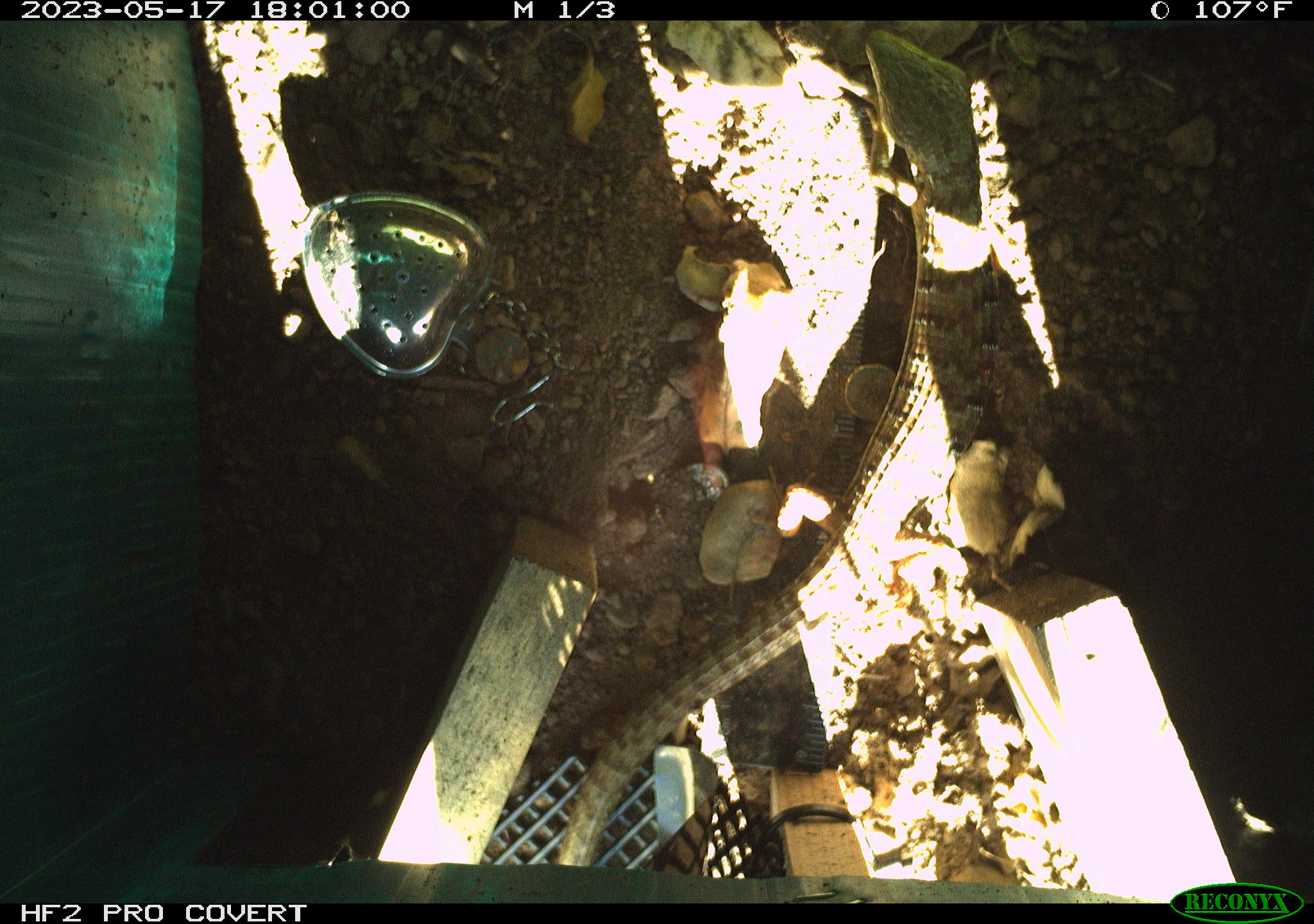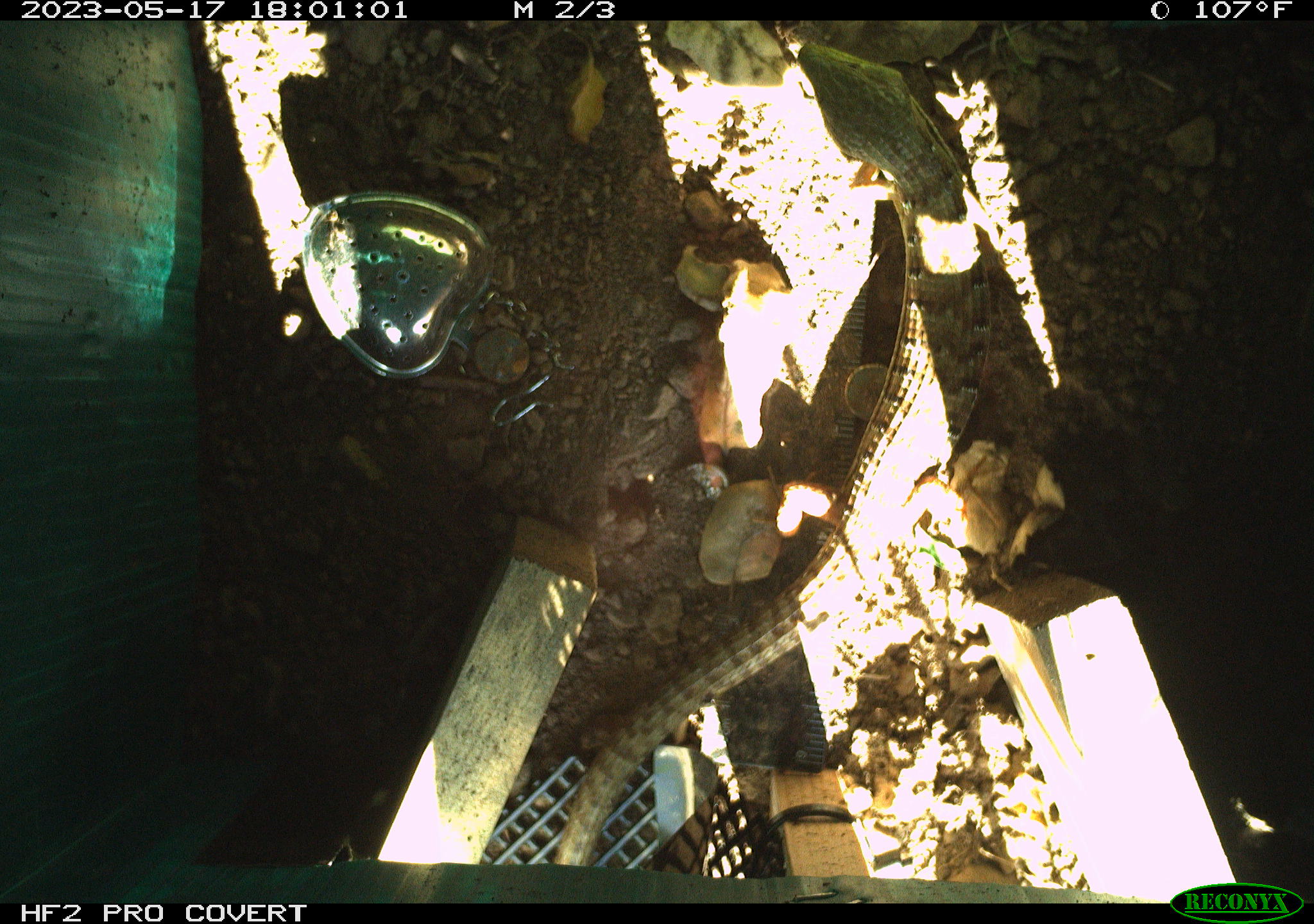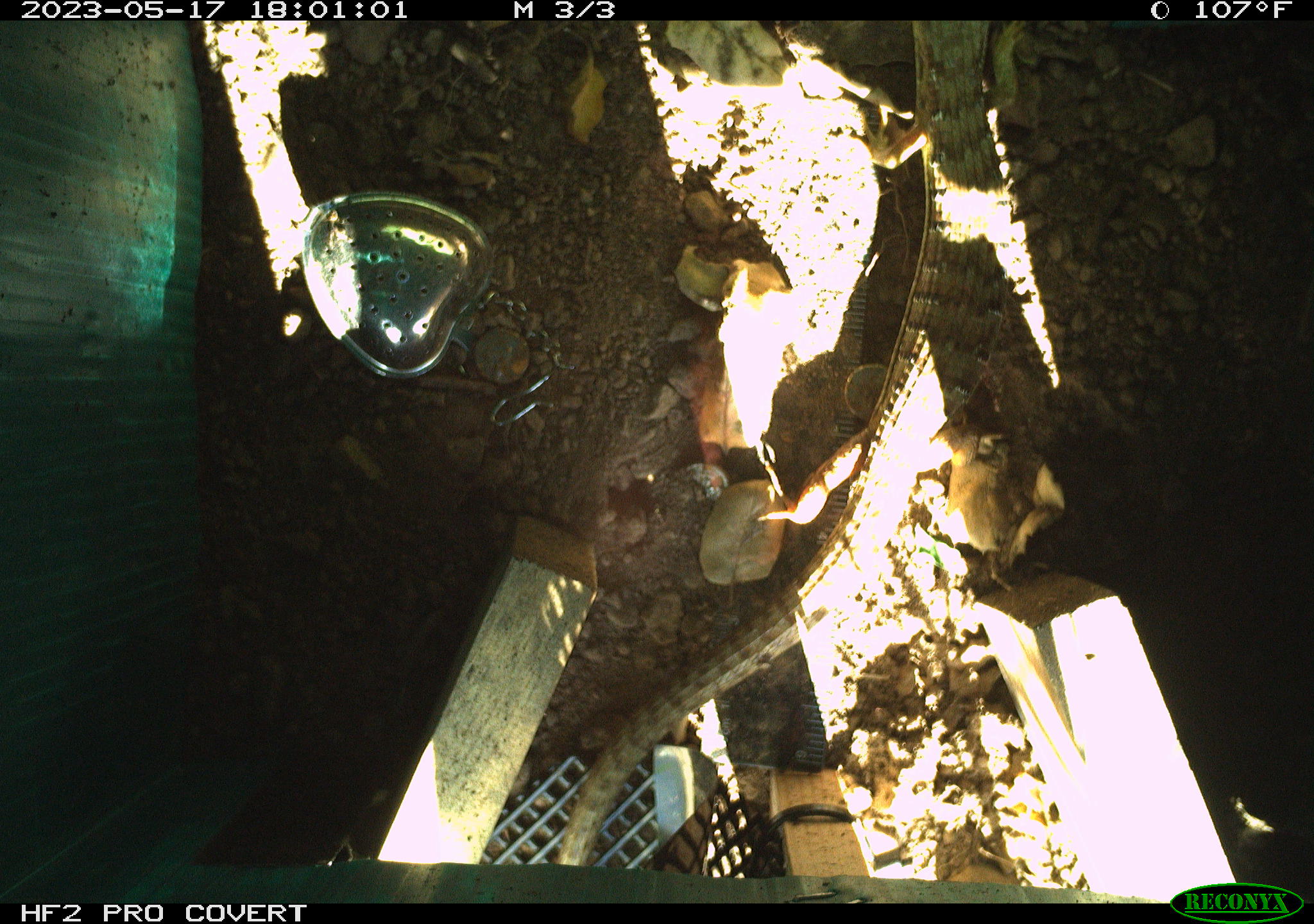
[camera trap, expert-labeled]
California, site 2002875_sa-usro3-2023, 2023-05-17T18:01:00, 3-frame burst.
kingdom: Animalia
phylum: Chordata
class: Reptilia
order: Squamata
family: Anguidae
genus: Elgaria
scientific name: Elgaria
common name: alligator lizards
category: elgaria species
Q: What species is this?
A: Elgaria species (alligator lizards) (Elgaria).